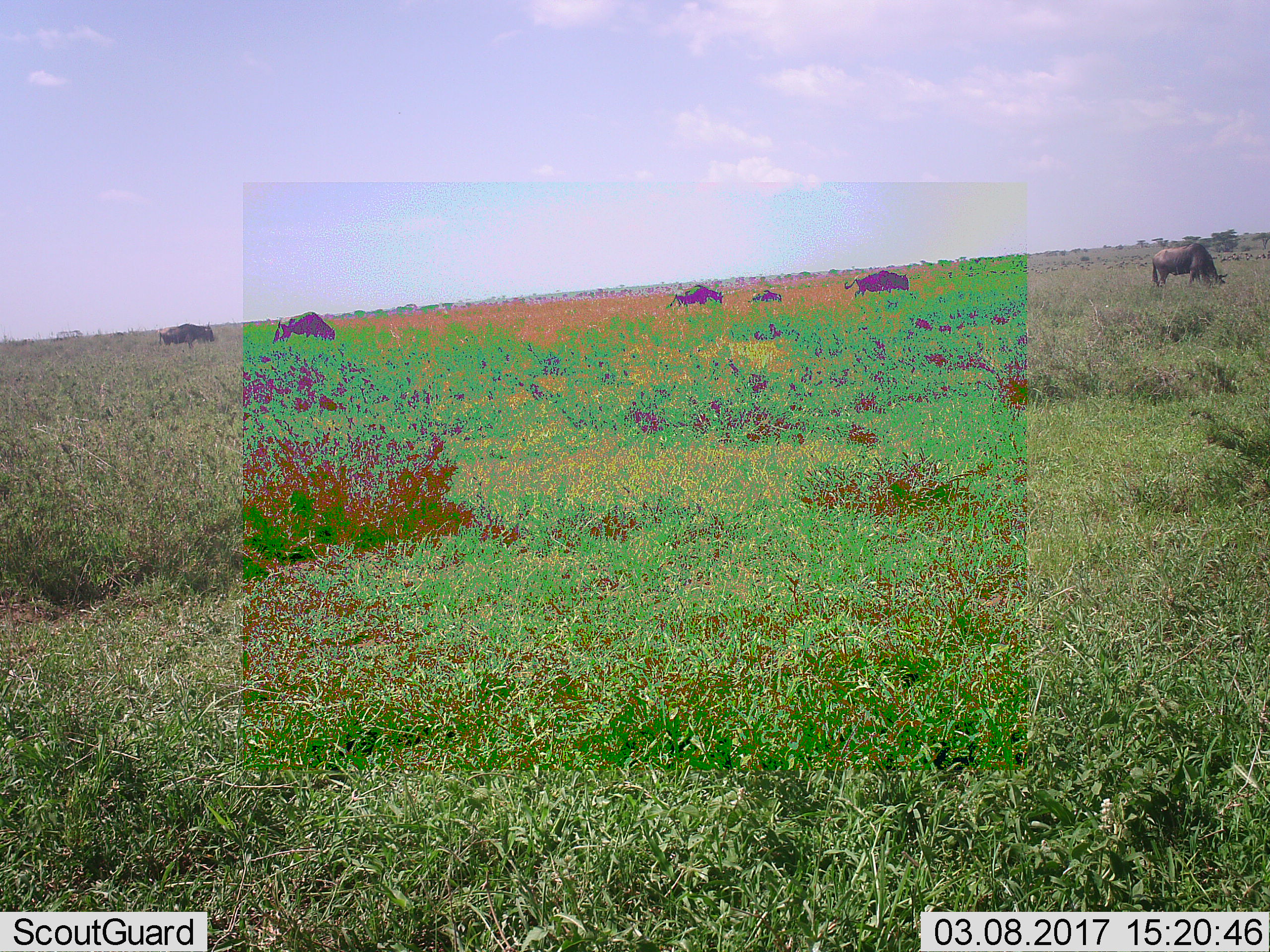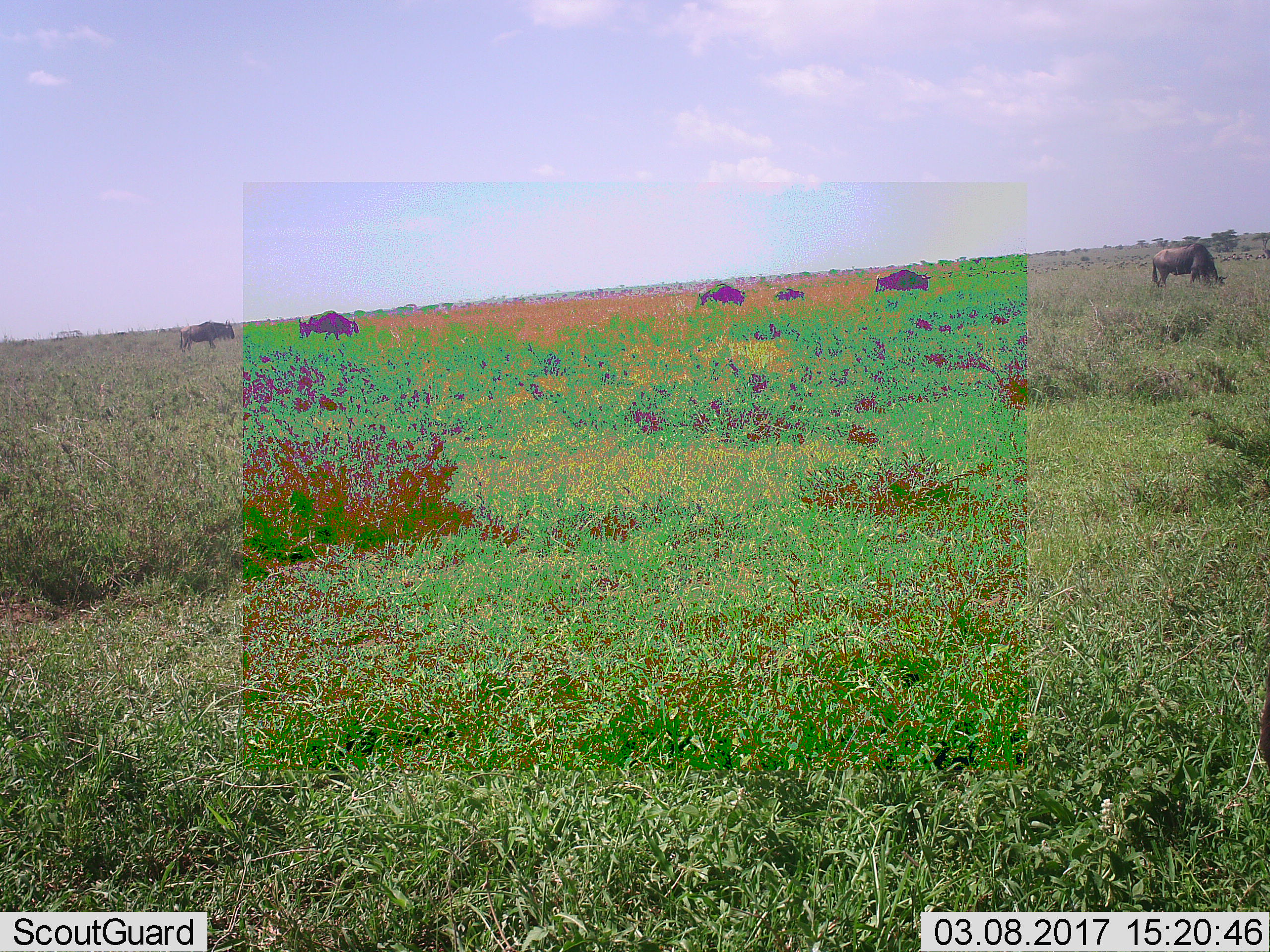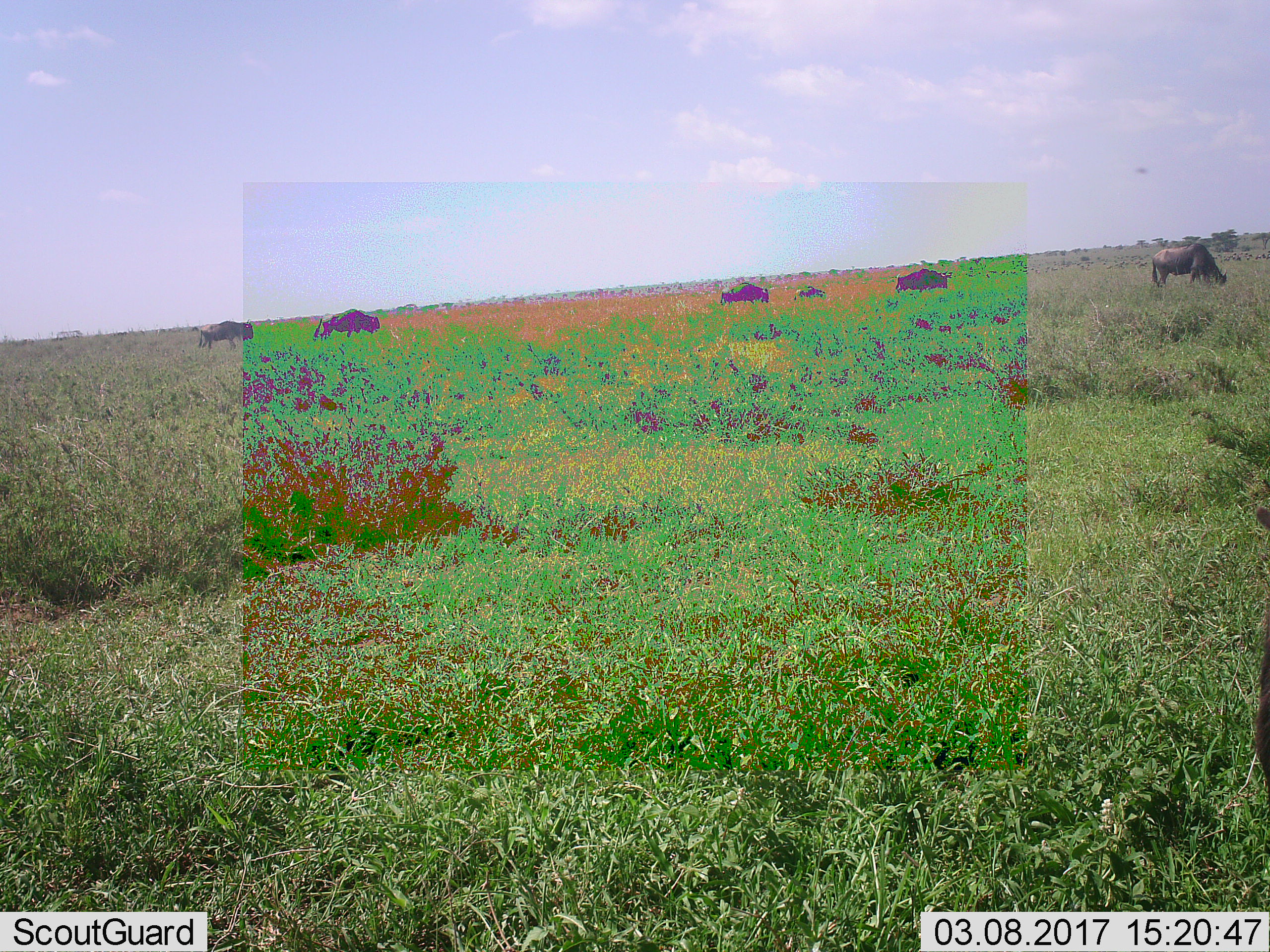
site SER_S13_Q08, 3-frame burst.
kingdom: Animalia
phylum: Chordata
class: Mammalia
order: Artiodactyla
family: Bovidae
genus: Connochaetes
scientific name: Connochaetes taurinus taurinus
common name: blue wildebeest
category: wildebeestblue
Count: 11-50.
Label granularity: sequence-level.